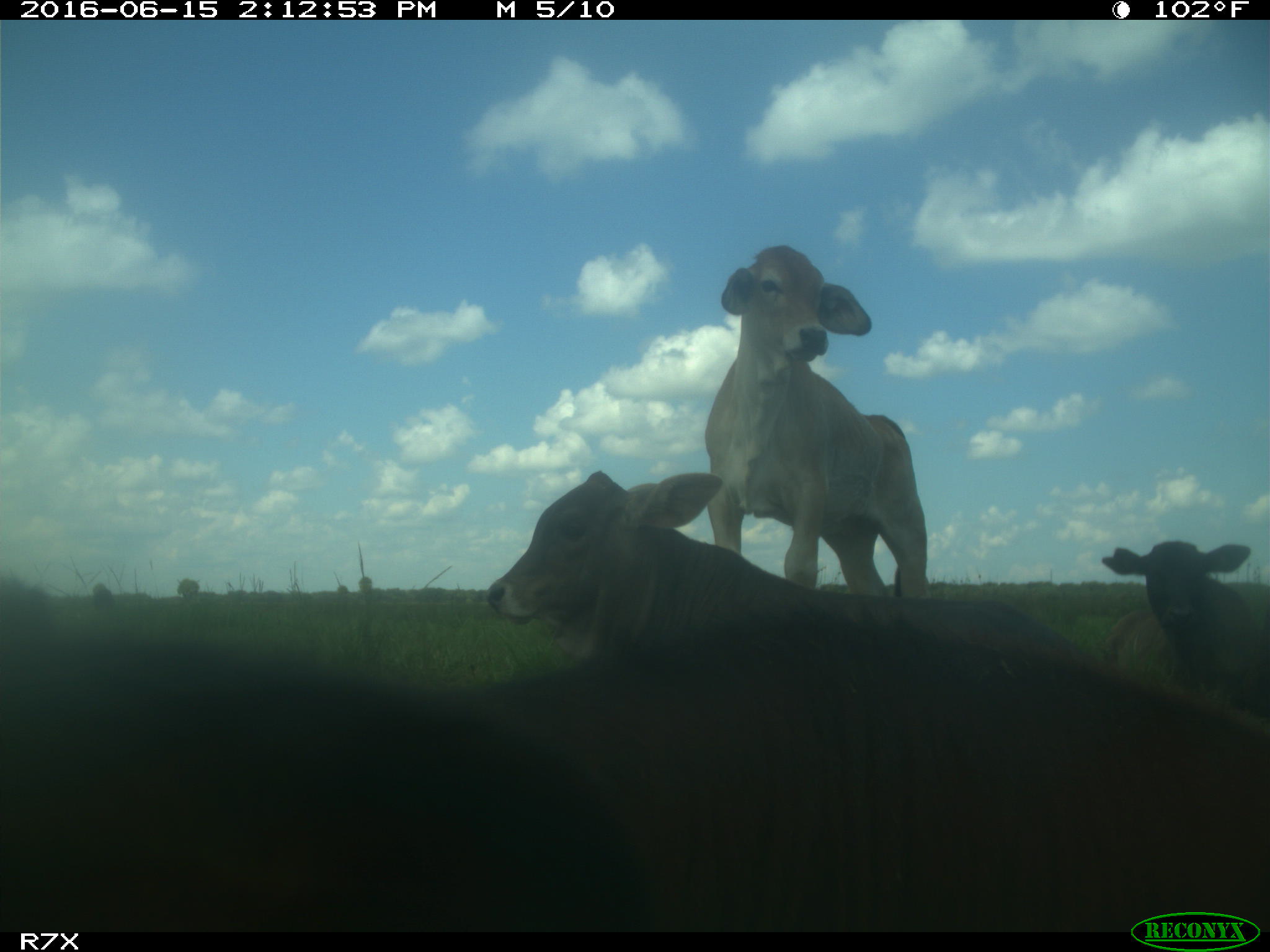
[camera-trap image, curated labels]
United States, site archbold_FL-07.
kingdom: Animalia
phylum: Chordata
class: Mammalia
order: Artiodactyla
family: Bovidae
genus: Bos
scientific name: Bos taurus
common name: domestic cow